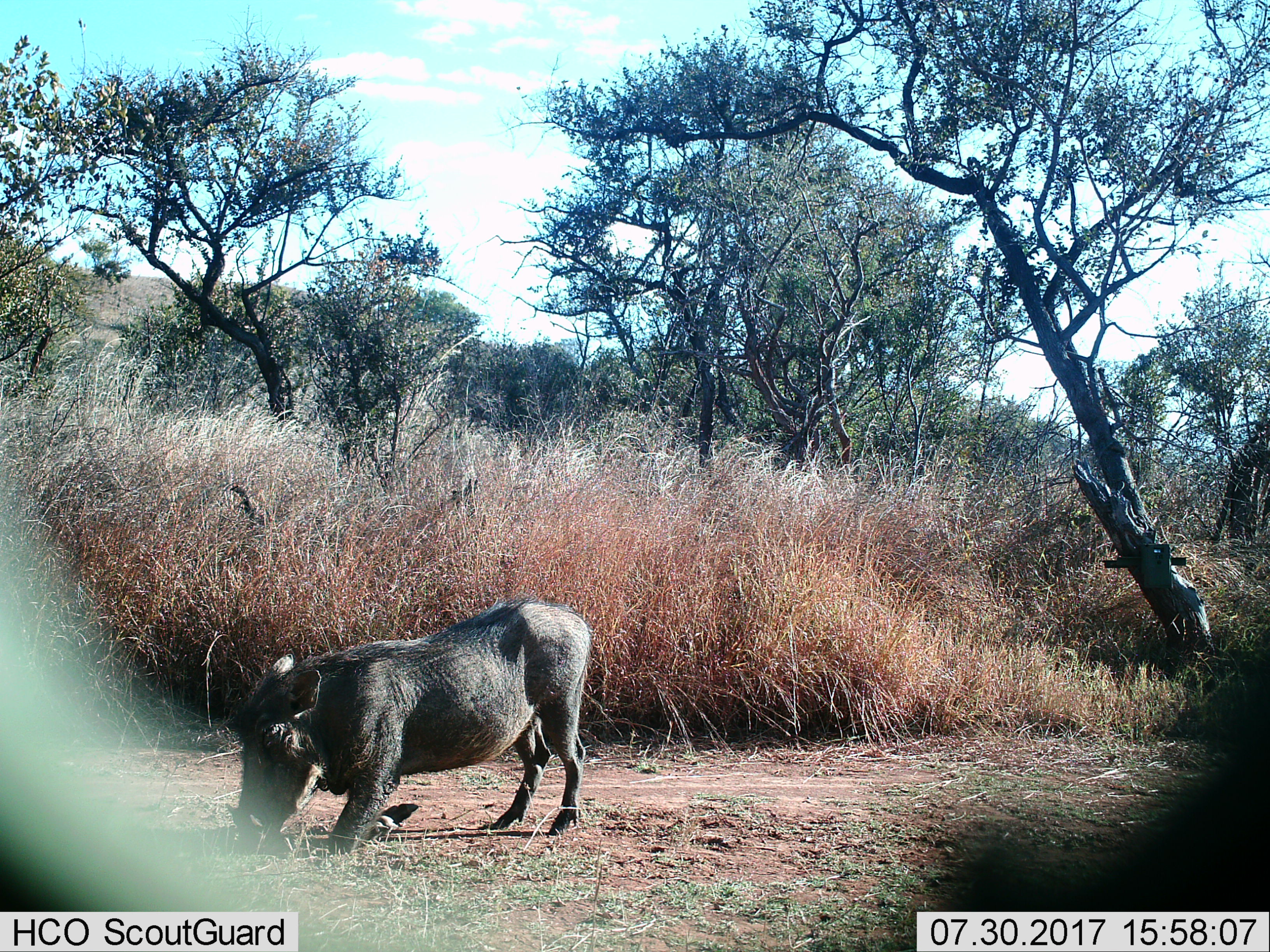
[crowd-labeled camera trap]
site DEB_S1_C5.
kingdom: Animalia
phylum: Chordata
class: Mammalia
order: Artiodactyla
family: Suidae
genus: Phacochoerus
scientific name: Phacochoerus africanus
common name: warthog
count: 1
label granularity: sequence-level